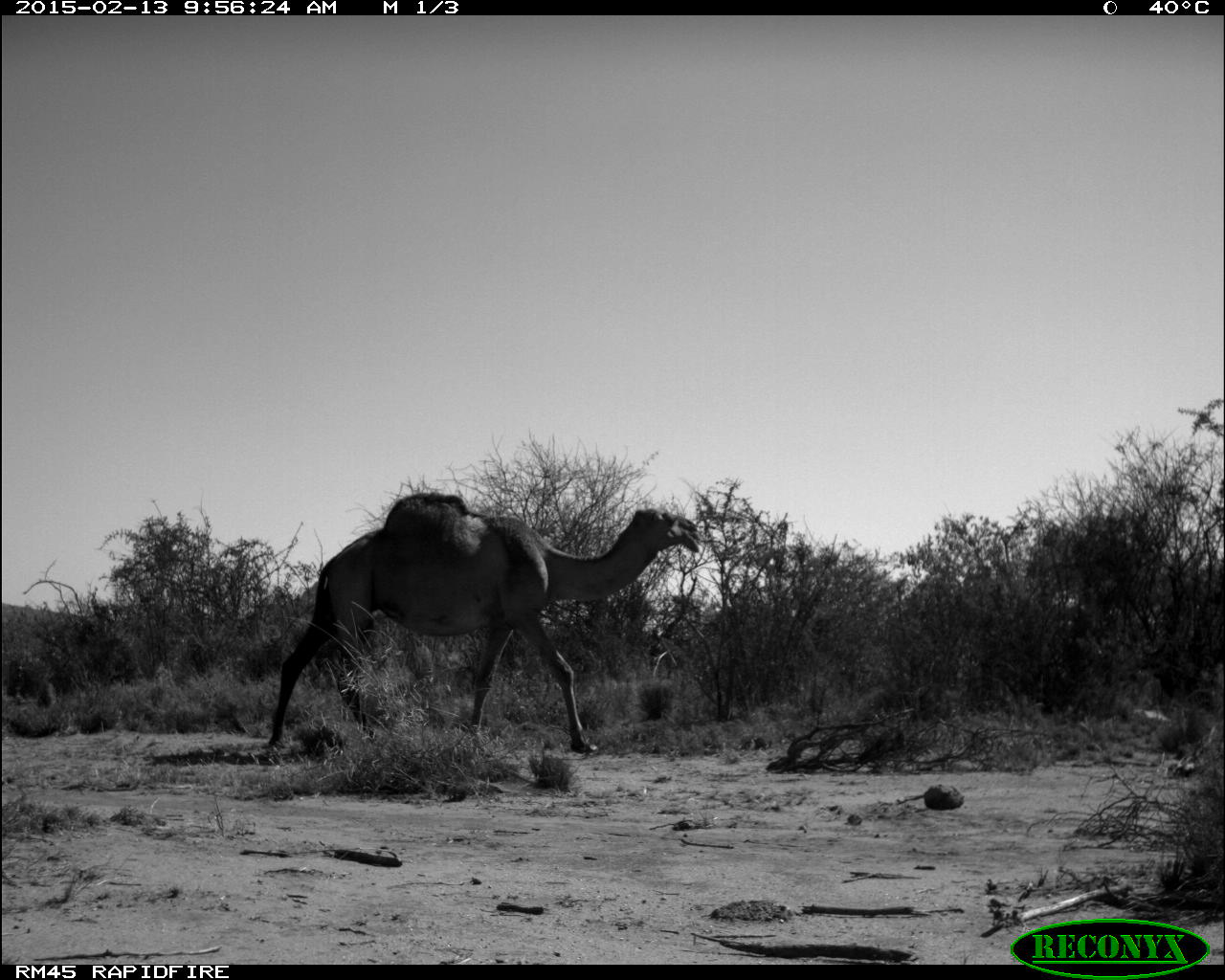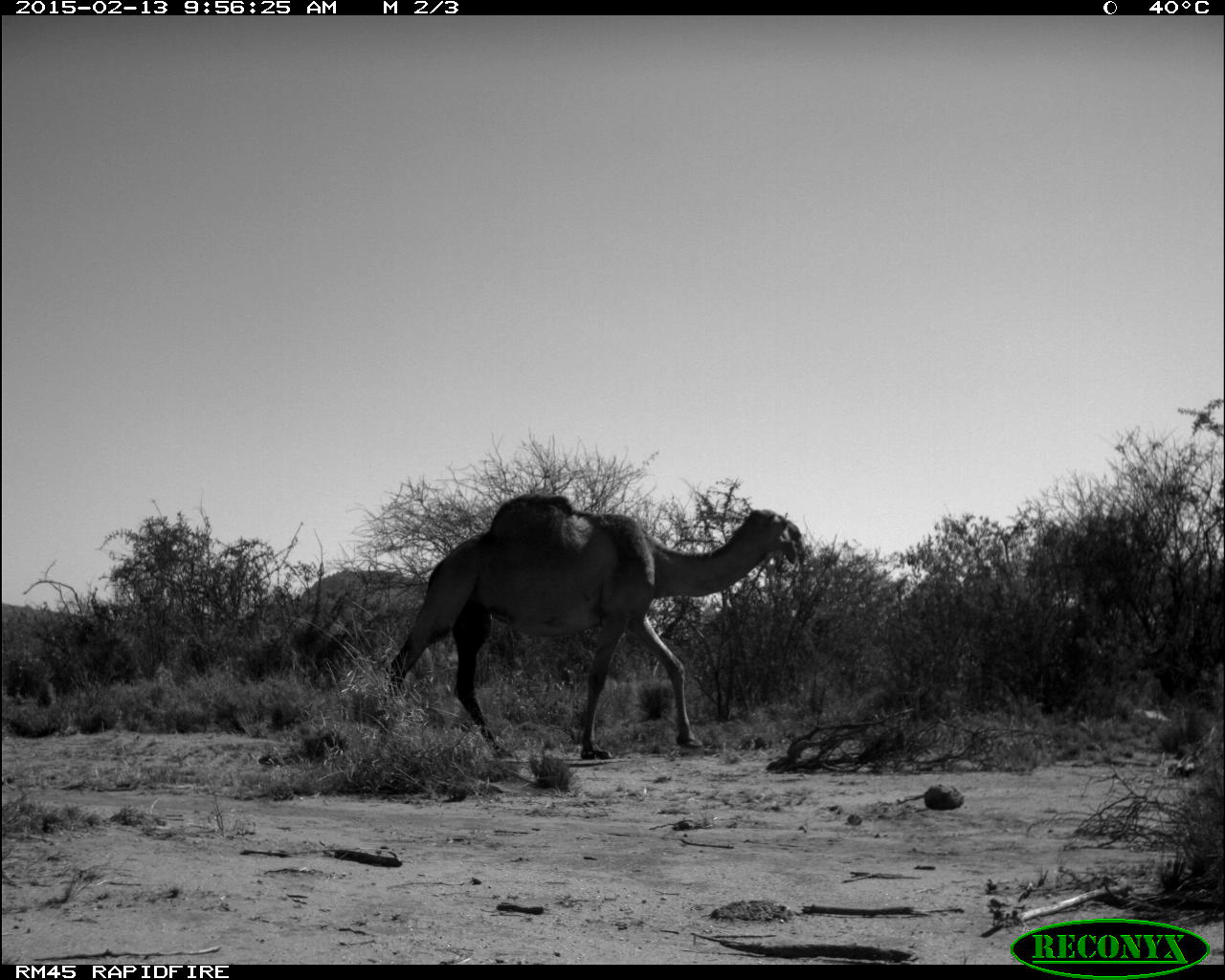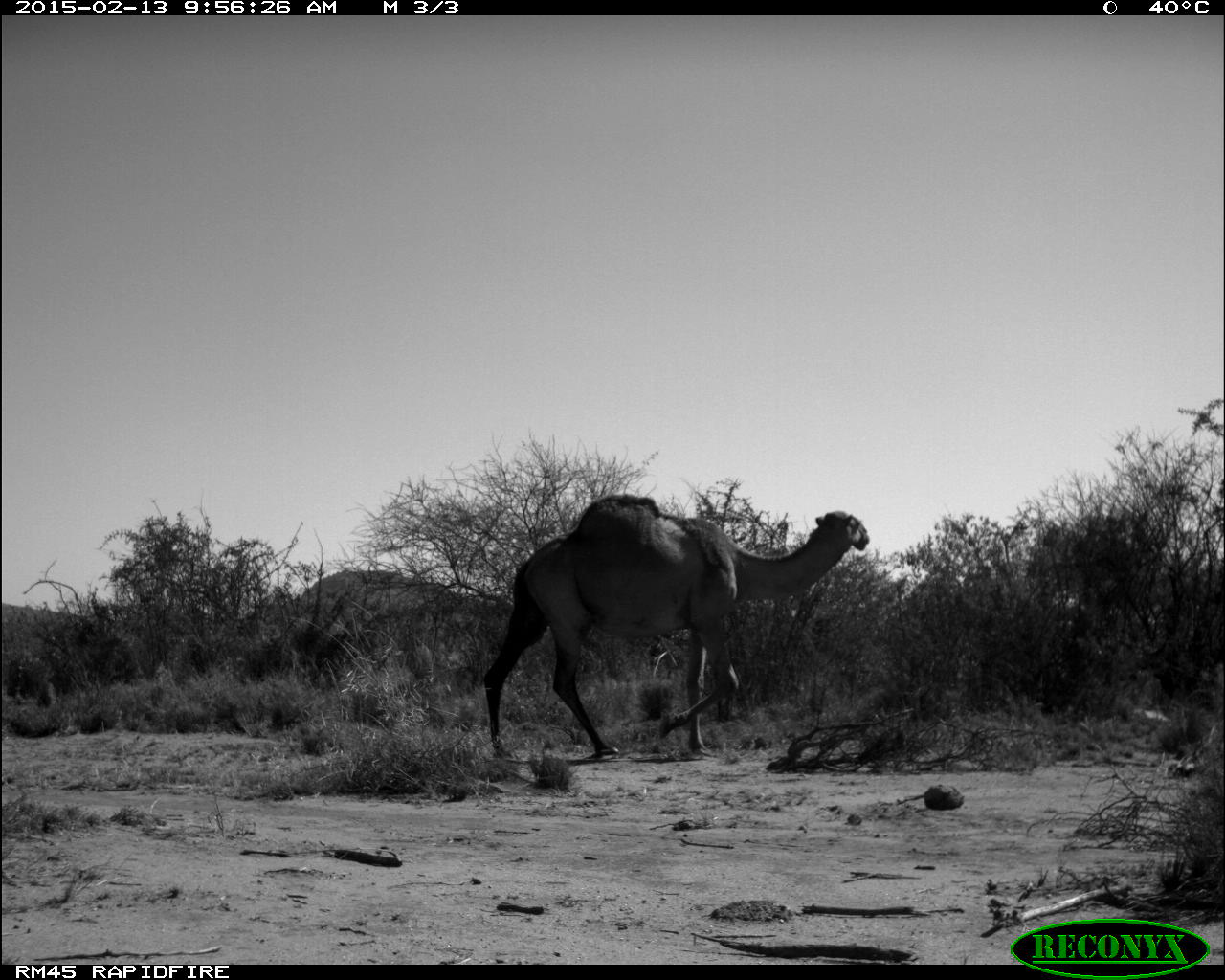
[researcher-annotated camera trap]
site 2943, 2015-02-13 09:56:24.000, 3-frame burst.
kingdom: Animalia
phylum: Chordata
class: Mammalia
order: Artiodactyla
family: Camelidae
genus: Camelus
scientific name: Camelus dromedarius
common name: dromedary camel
Camelus dromedarius (dromedary camel), count 10.